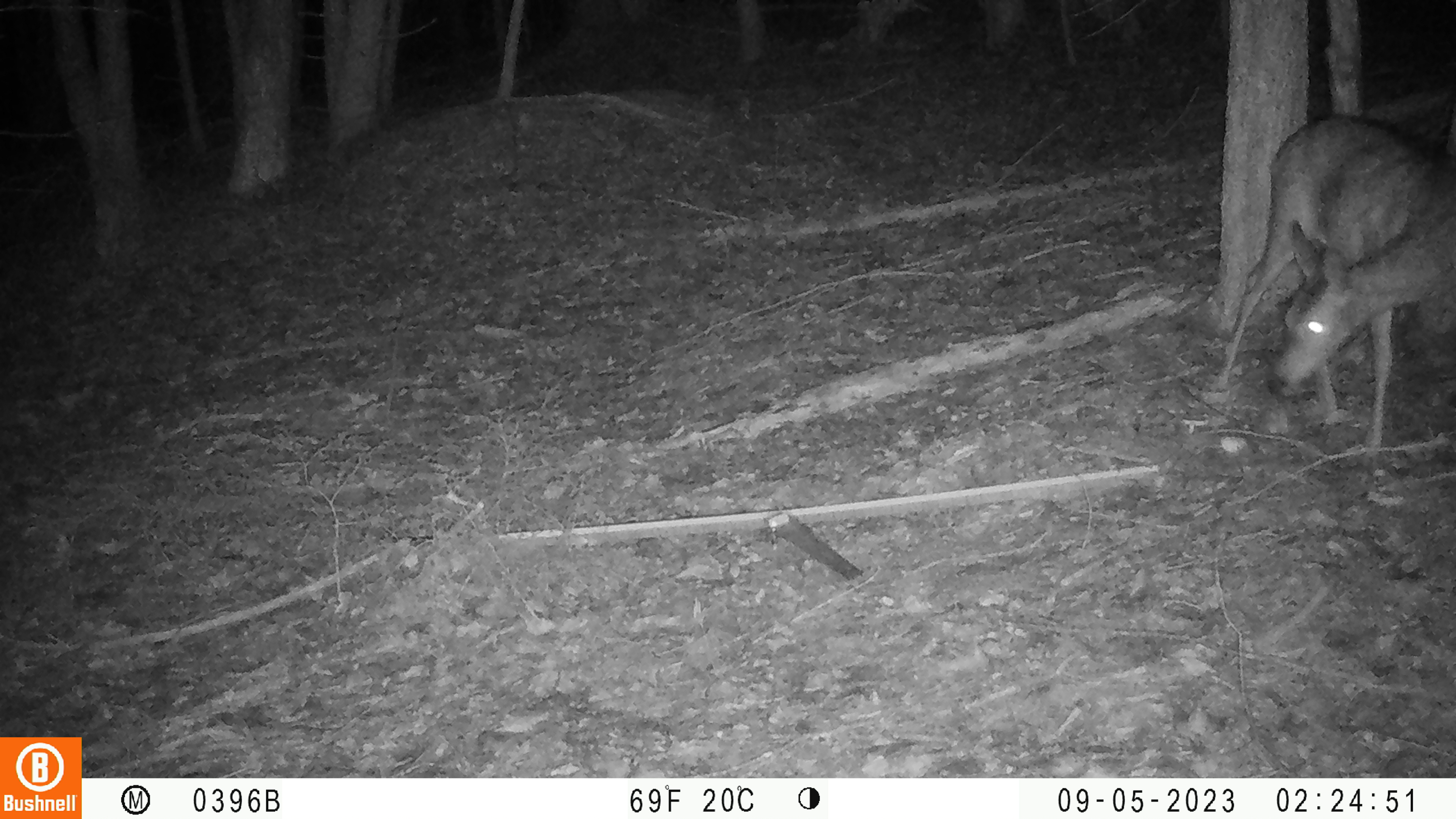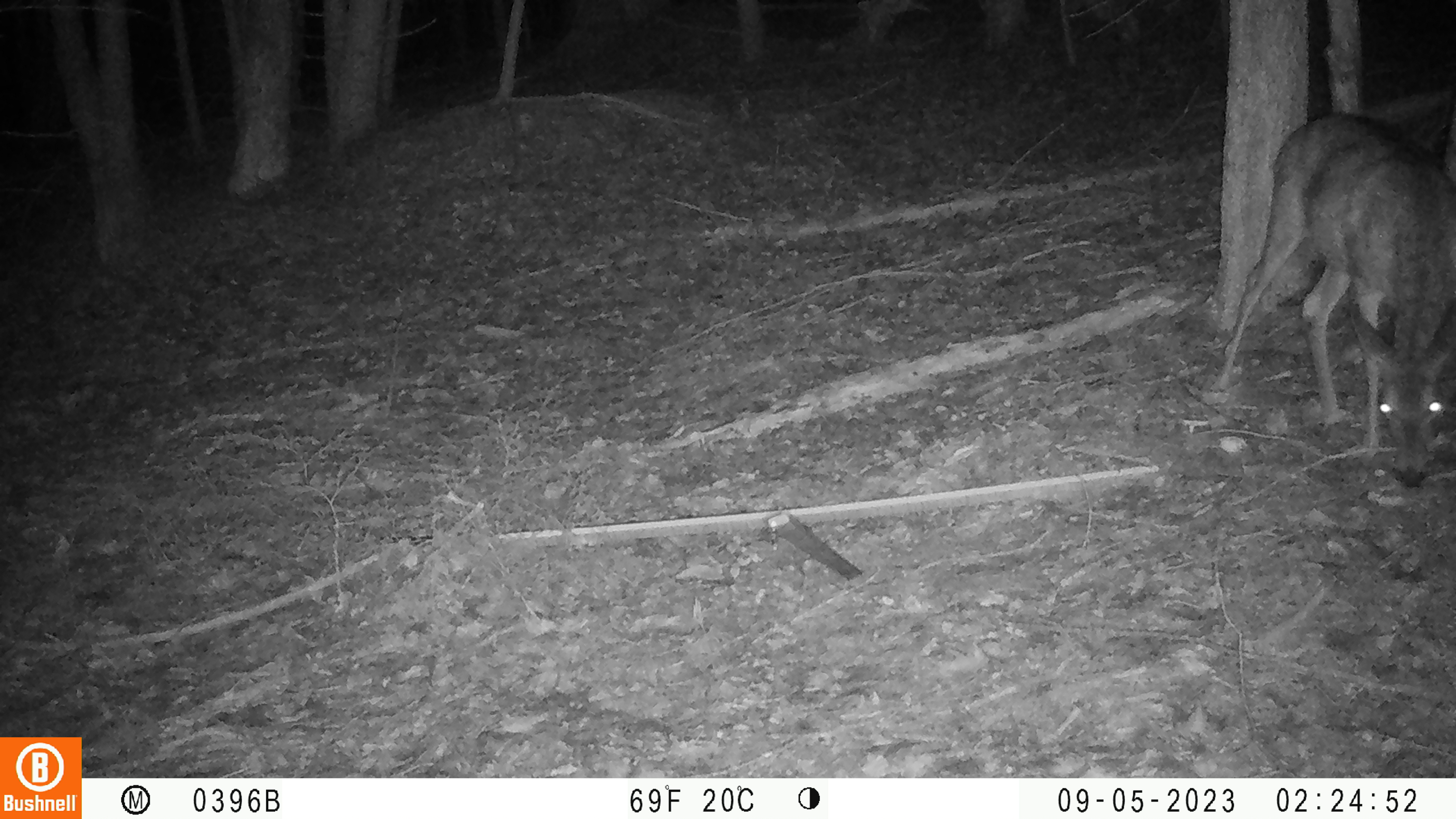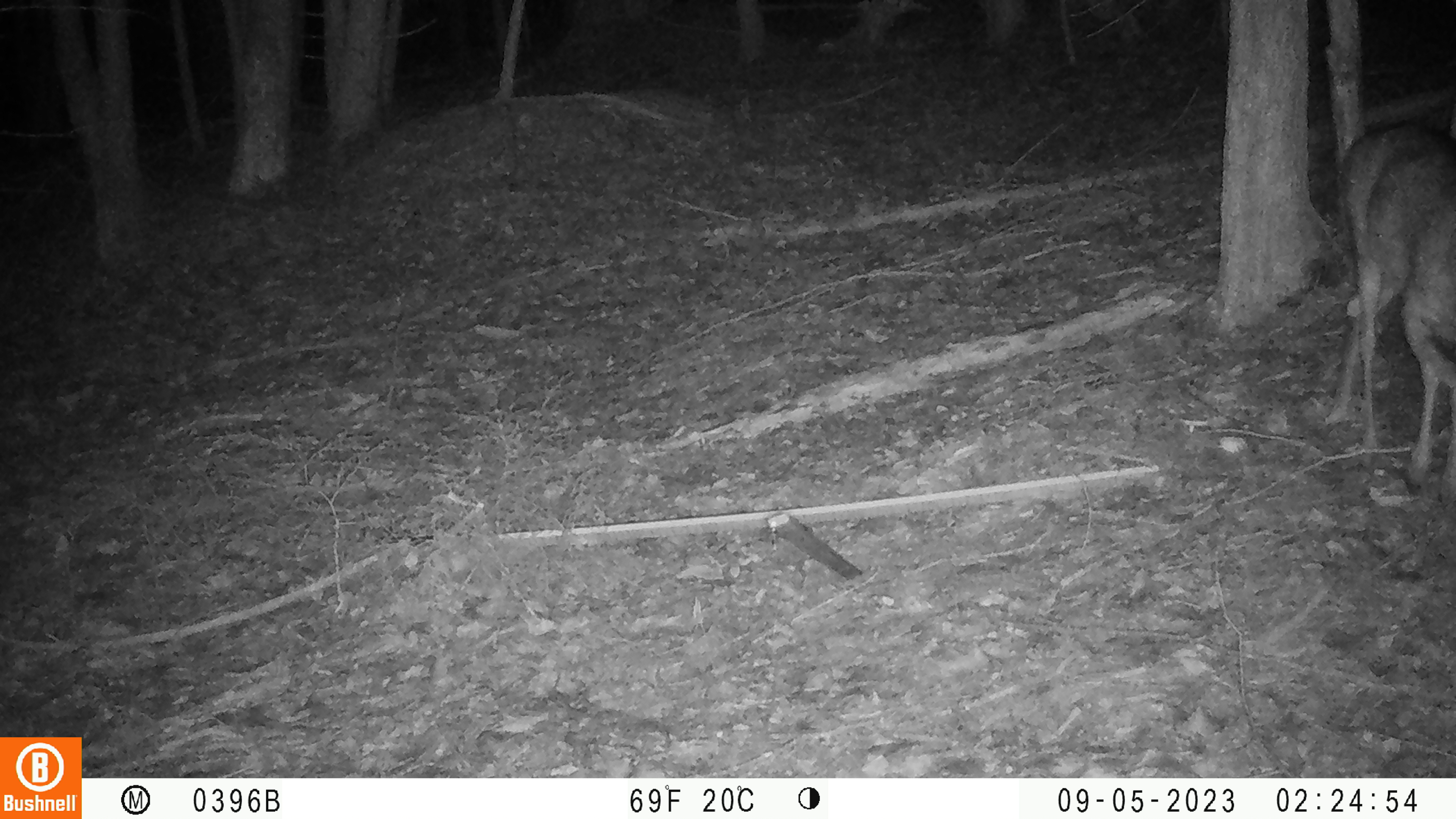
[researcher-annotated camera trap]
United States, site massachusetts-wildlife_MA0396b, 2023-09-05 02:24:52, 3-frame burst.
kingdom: Animalia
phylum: Chordata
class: Mammalia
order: Artiodactyla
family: Cervidae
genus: Odocoileus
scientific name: Odocoileus virginianus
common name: white-tailed deer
White-tailed deer (Odocoileus virginianus).